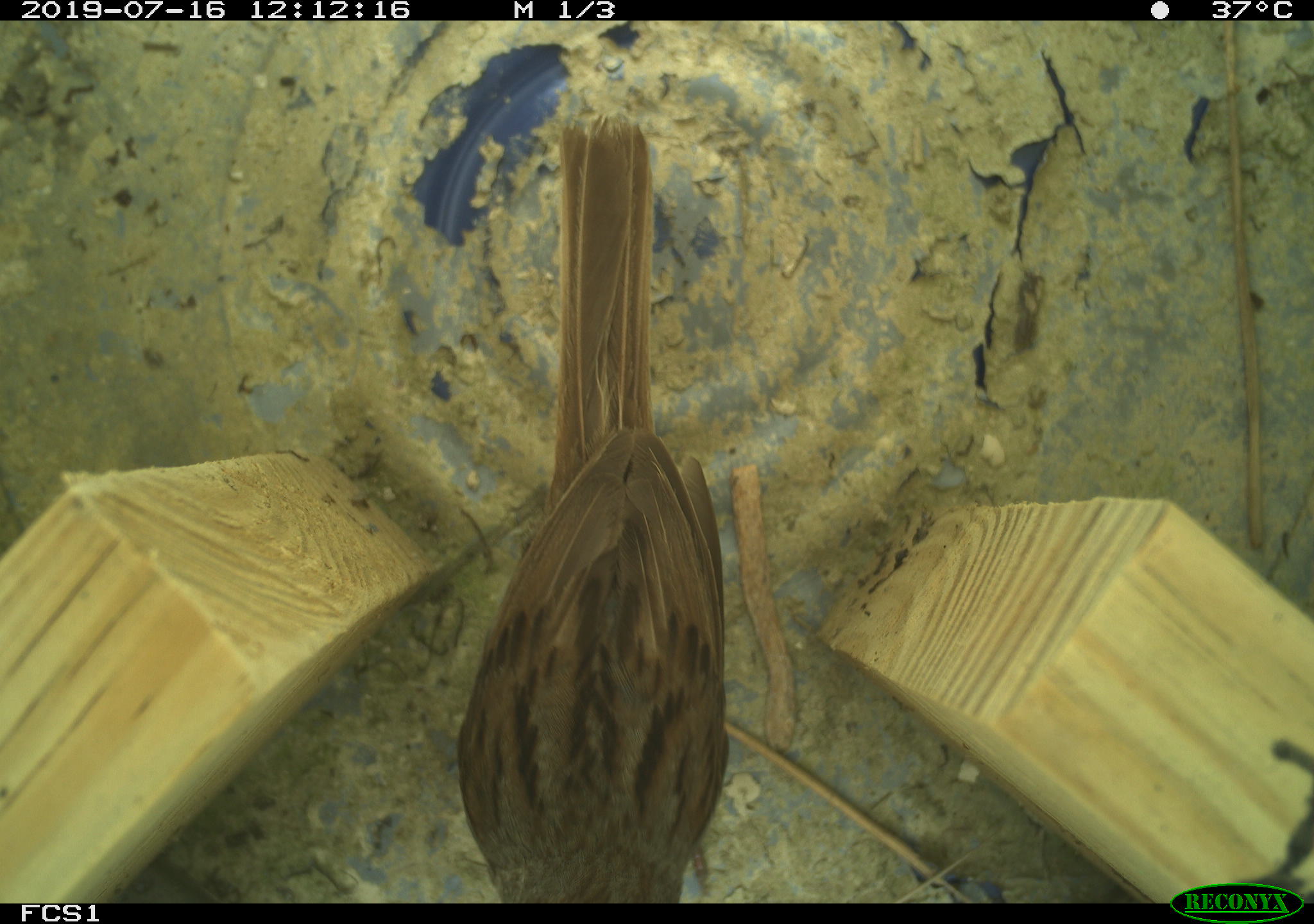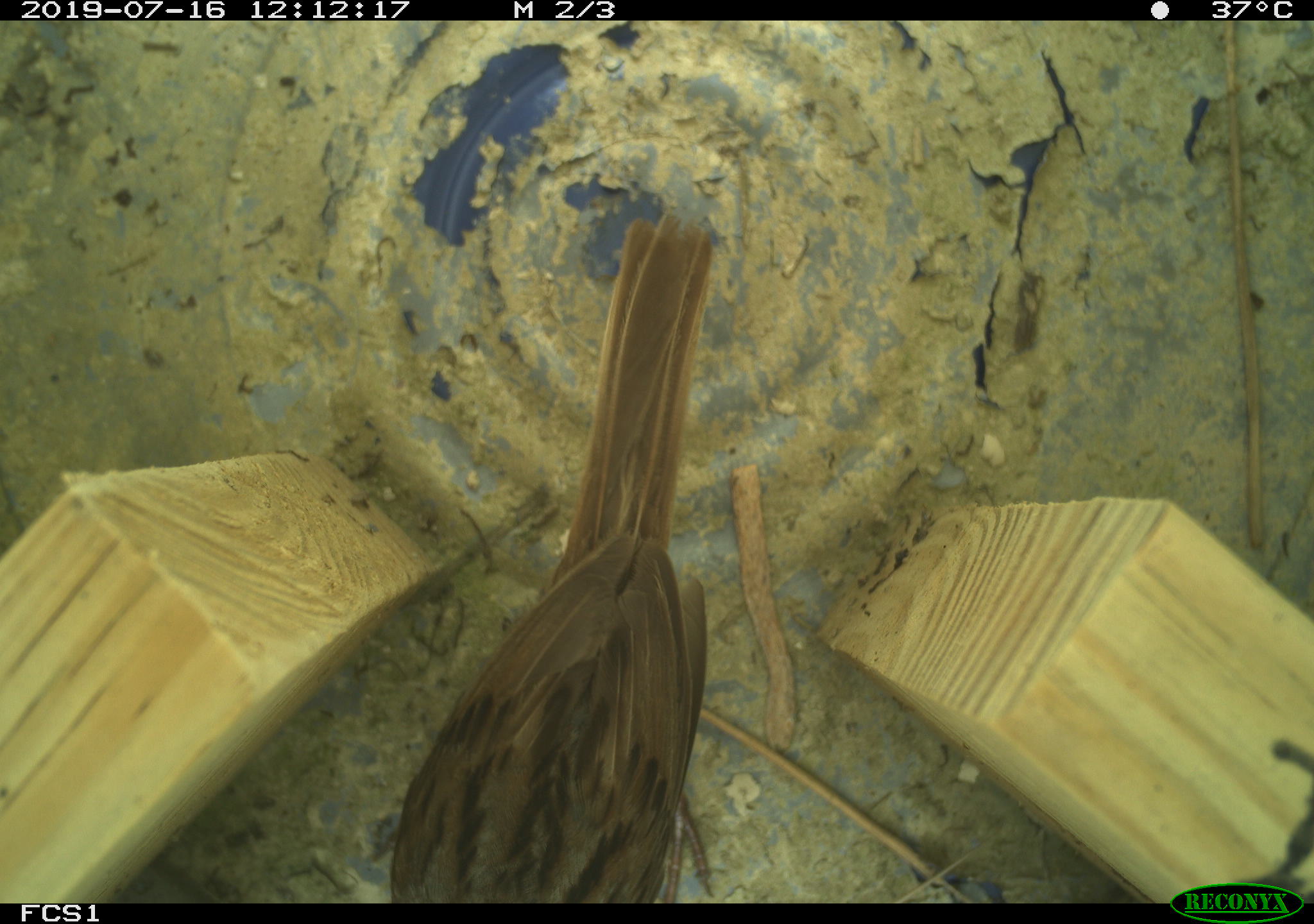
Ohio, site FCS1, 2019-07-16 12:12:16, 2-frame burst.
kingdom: Animalia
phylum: Chordata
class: Aves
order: Passeriformes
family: Passerellidae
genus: Melospiza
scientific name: Melospiza melodia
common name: song sparrow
Song sparrow (Melospiza melodia).